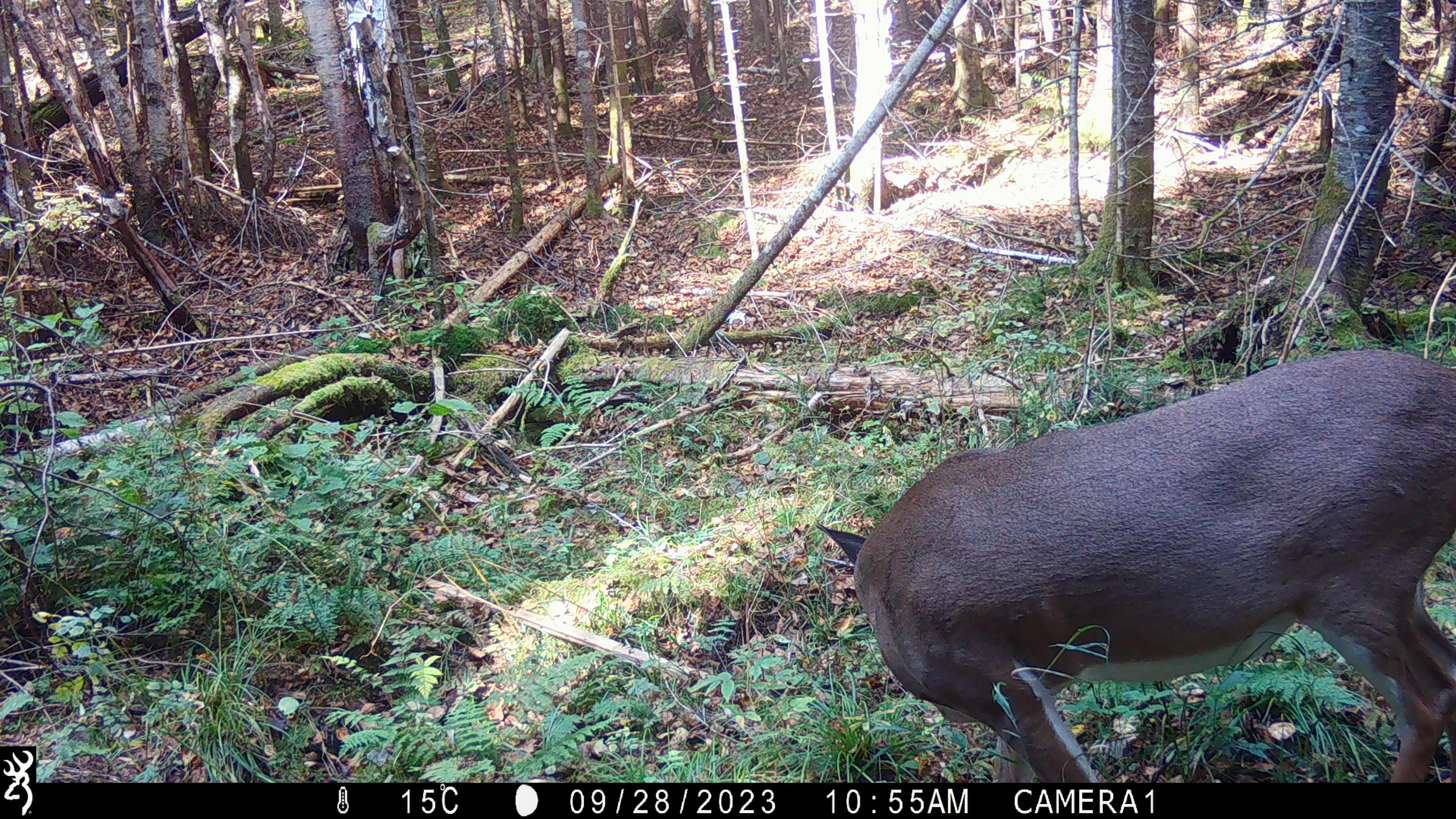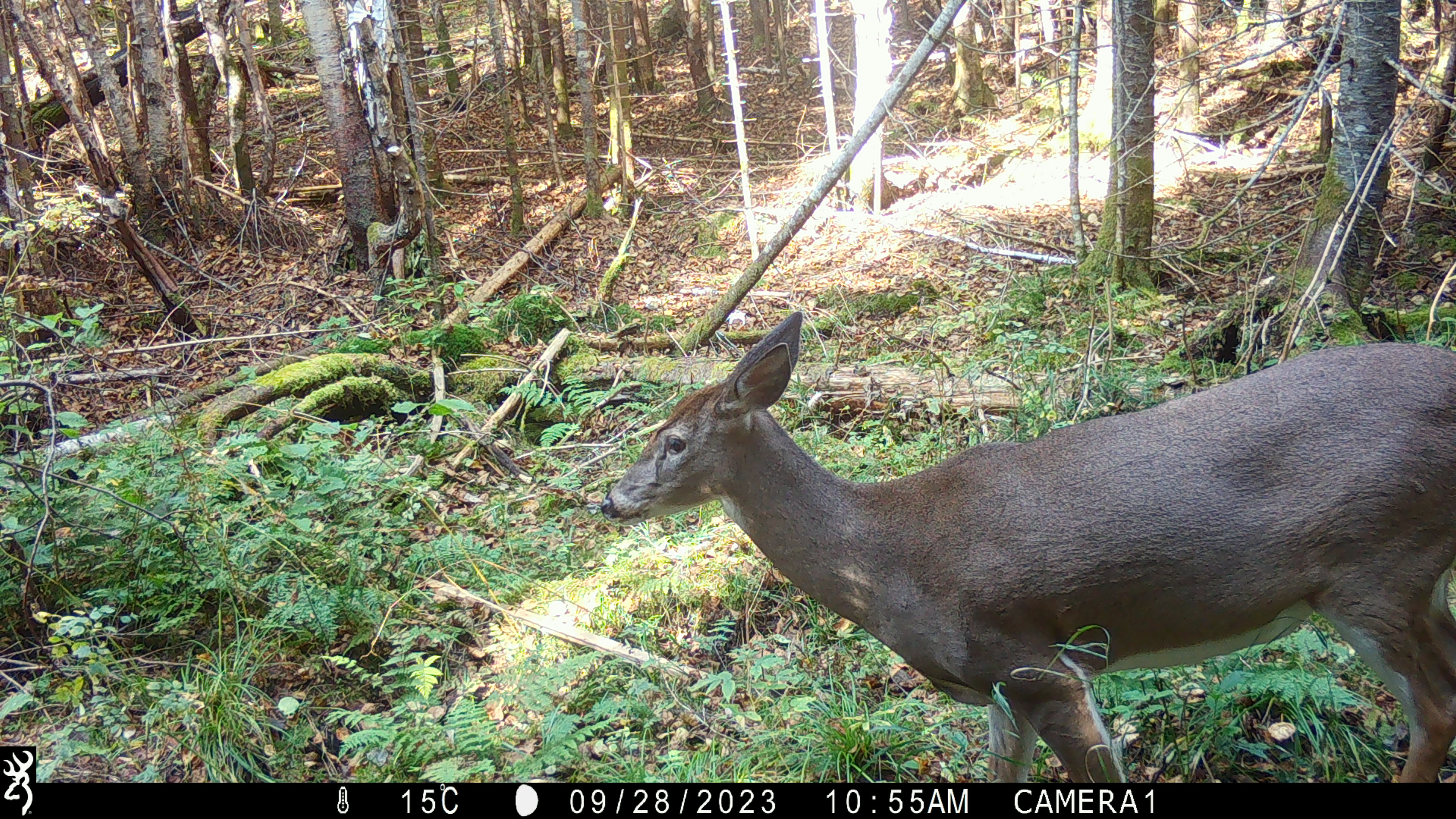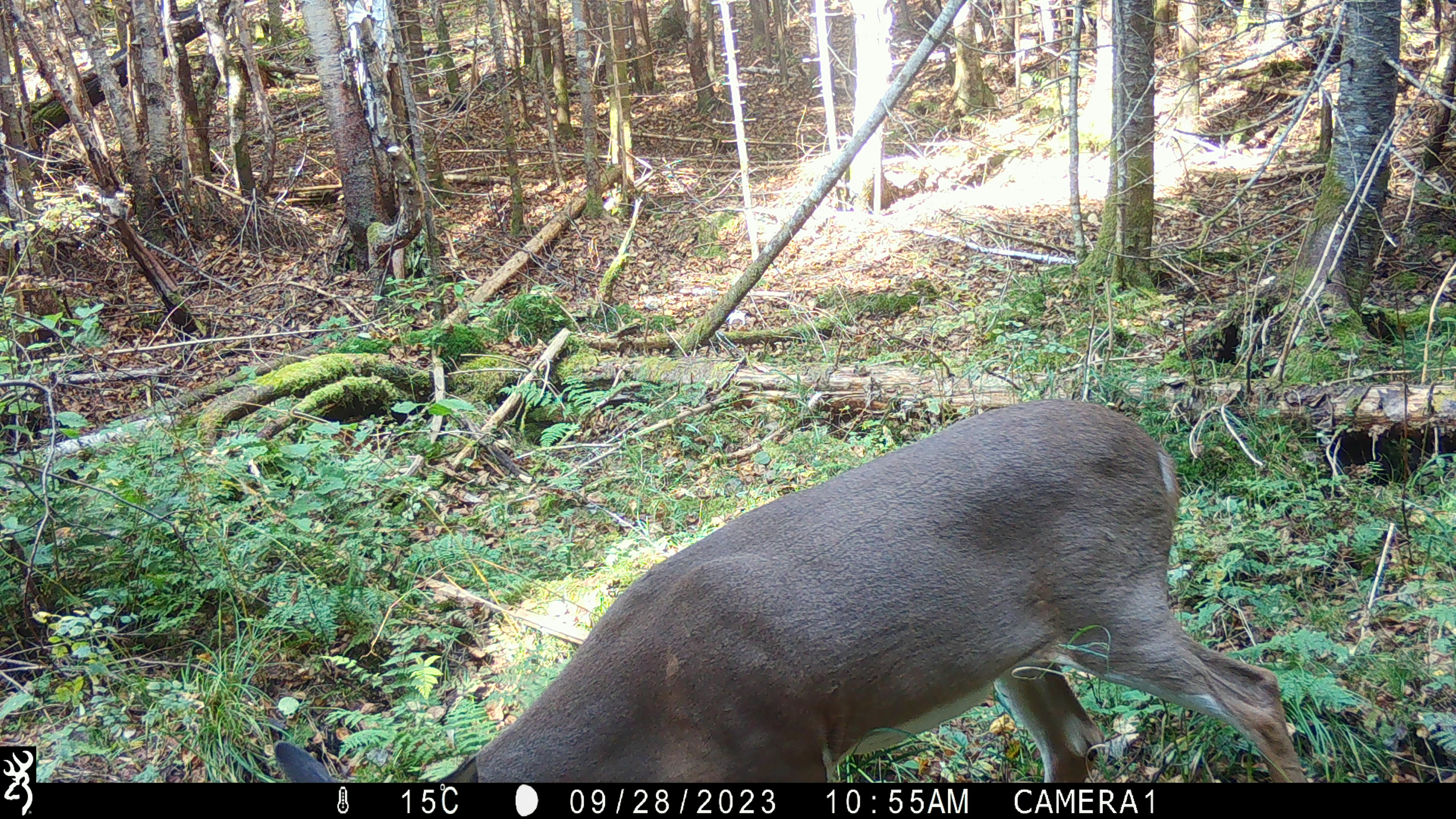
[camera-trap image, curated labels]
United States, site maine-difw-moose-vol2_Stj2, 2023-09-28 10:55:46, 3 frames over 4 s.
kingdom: Animalia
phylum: Chordata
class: Mammalia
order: Artiodactyla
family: Cervidae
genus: Odocoileus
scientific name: Odocoileus virginianus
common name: white-tailed deer